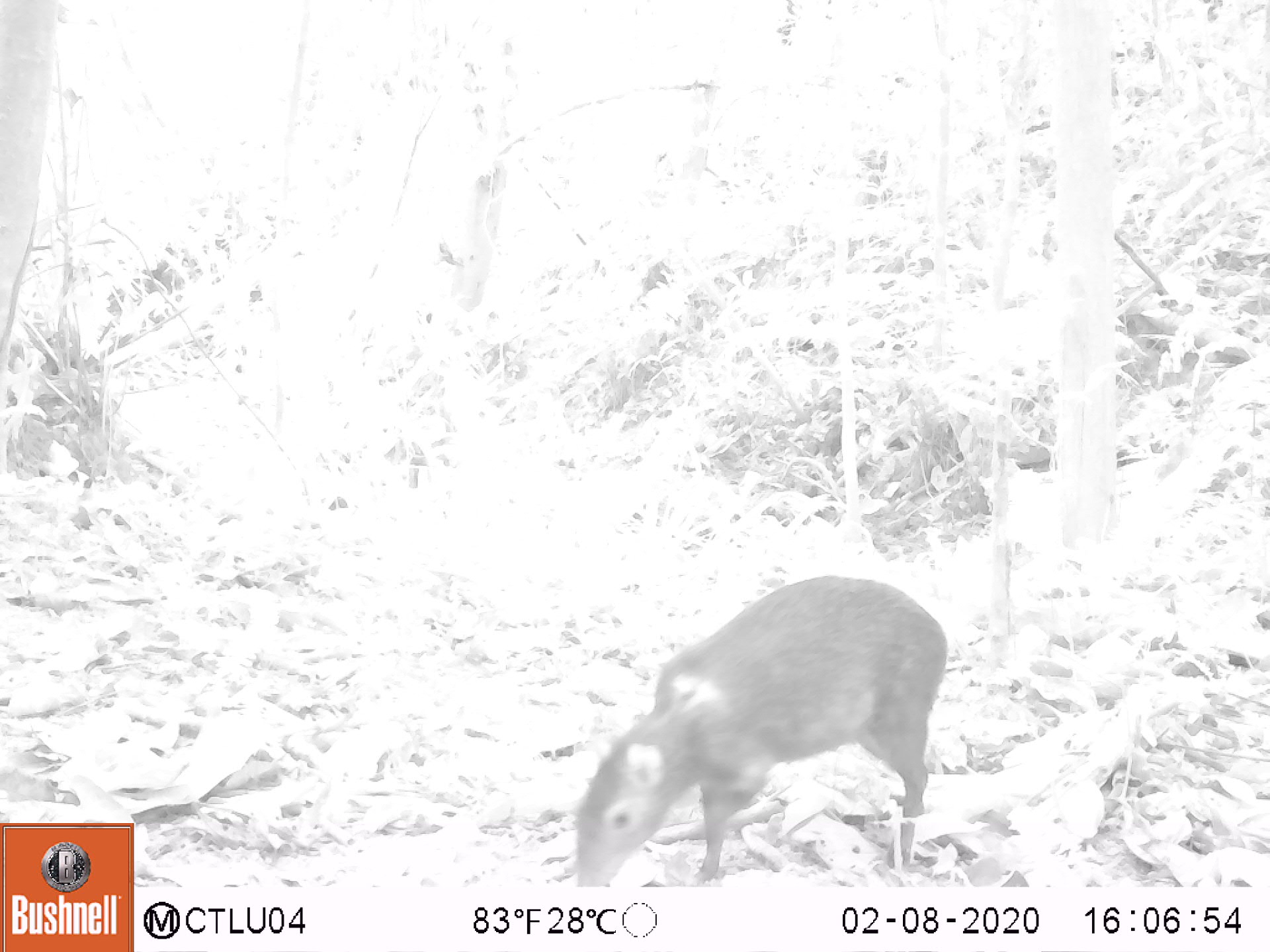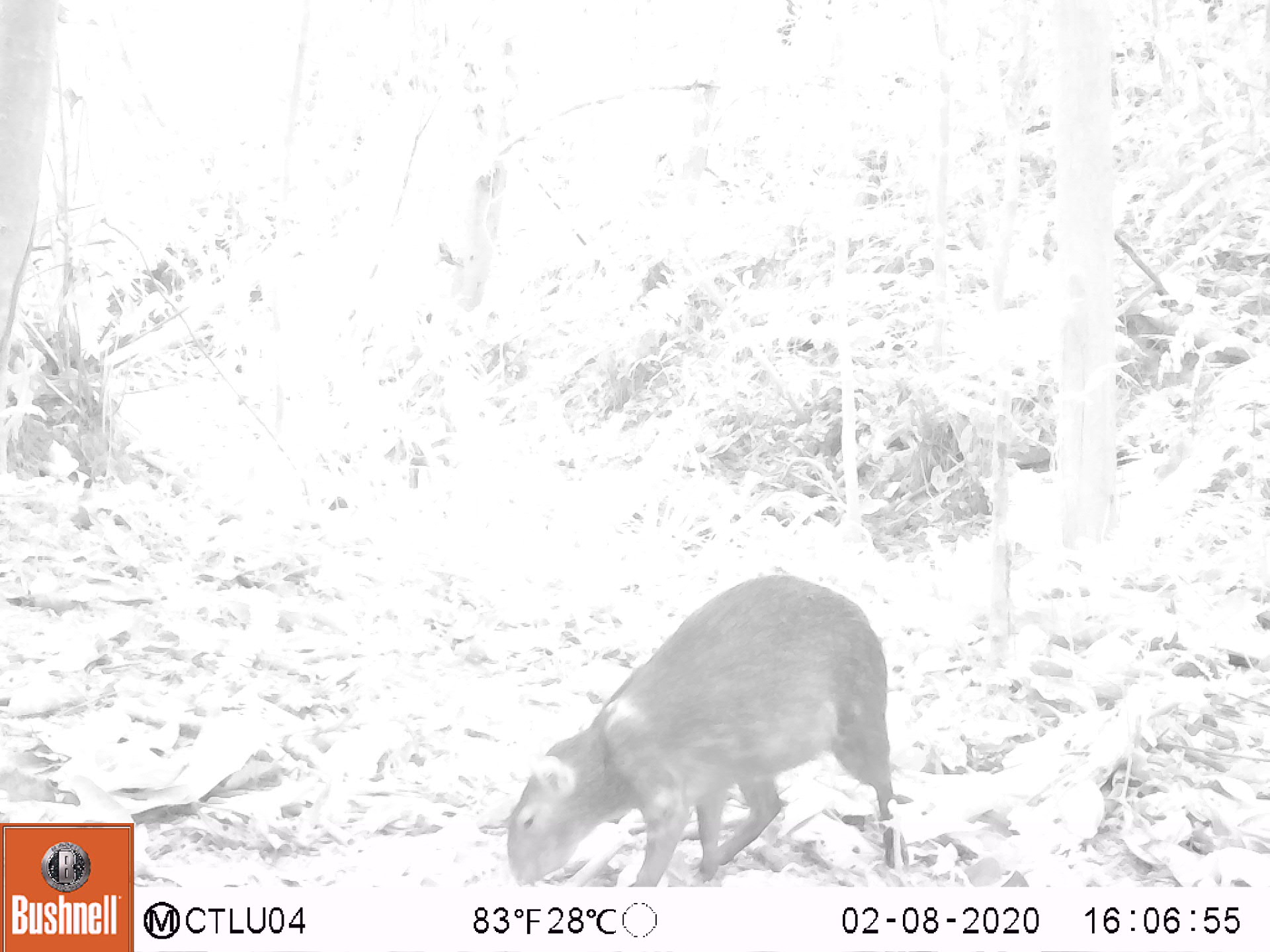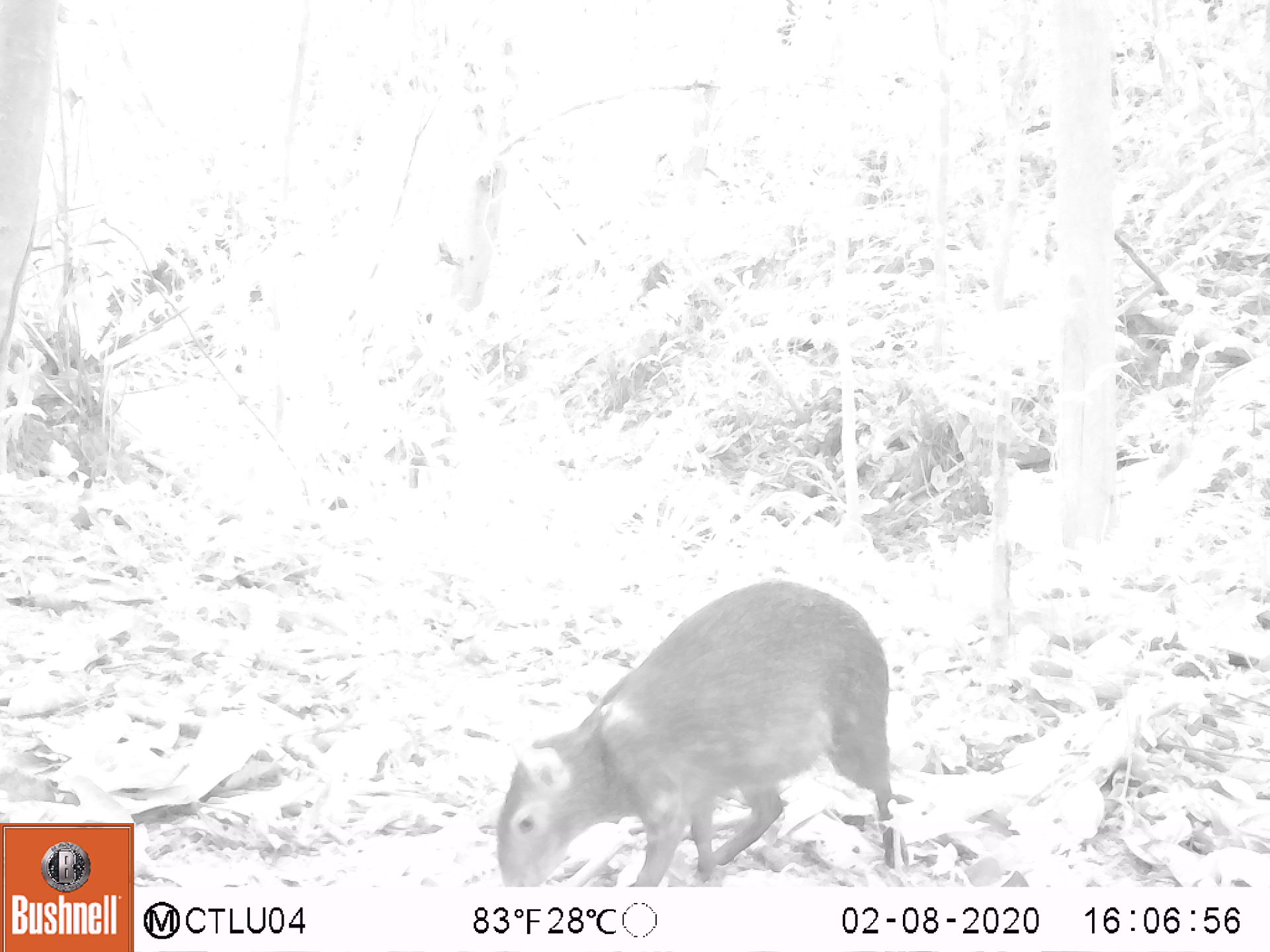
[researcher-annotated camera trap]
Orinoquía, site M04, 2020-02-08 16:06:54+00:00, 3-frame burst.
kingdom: Animalia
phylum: Chordata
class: Mammalia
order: Rodentia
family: Dasyproctidae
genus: Dasyprocta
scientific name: Dasyprocta fuliginosa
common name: black agouti